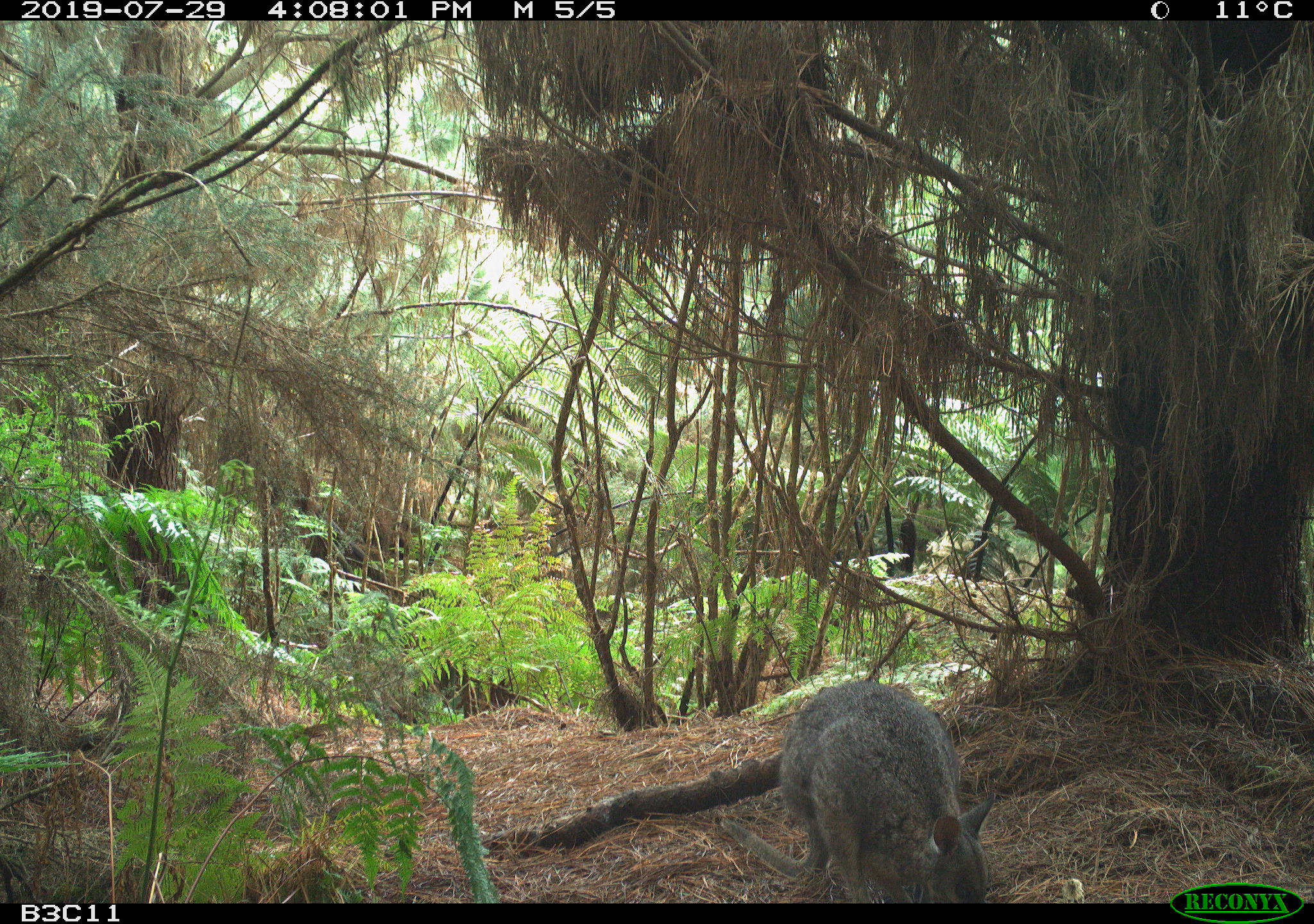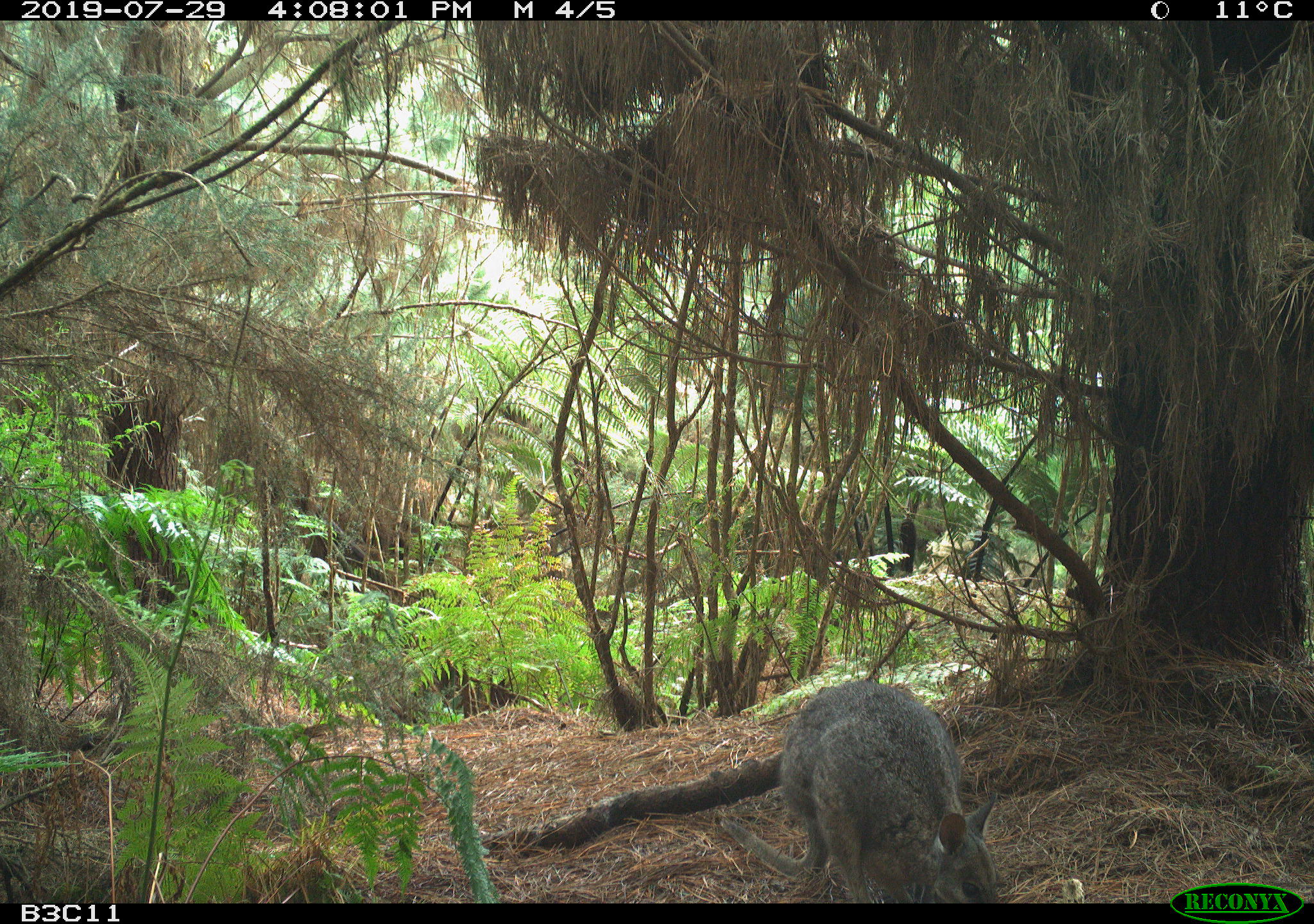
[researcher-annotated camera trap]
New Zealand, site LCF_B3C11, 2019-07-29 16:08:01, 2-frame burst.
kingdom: Animalia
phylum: Chordata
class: Mammalia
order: Diprotodontia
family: Macropodidae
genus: Notamacropus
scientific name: Notamacropus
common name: wallaby